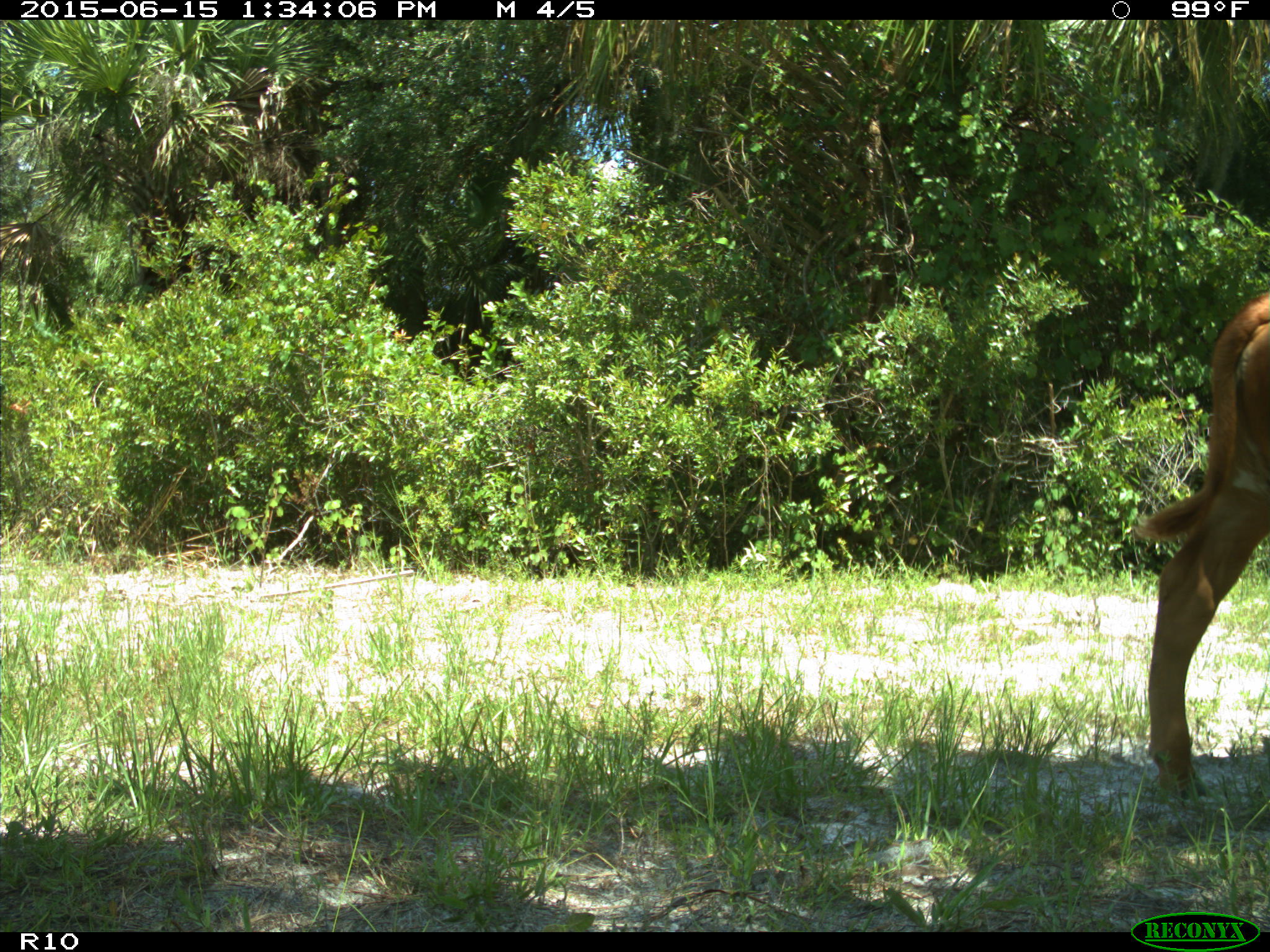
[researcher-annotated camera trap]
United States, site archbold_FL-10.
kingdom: Animalia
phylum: Chordata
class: Mammalia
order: Artiodactyla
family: Bovidae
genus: Bos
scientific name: Bos taurus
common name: domestic cow